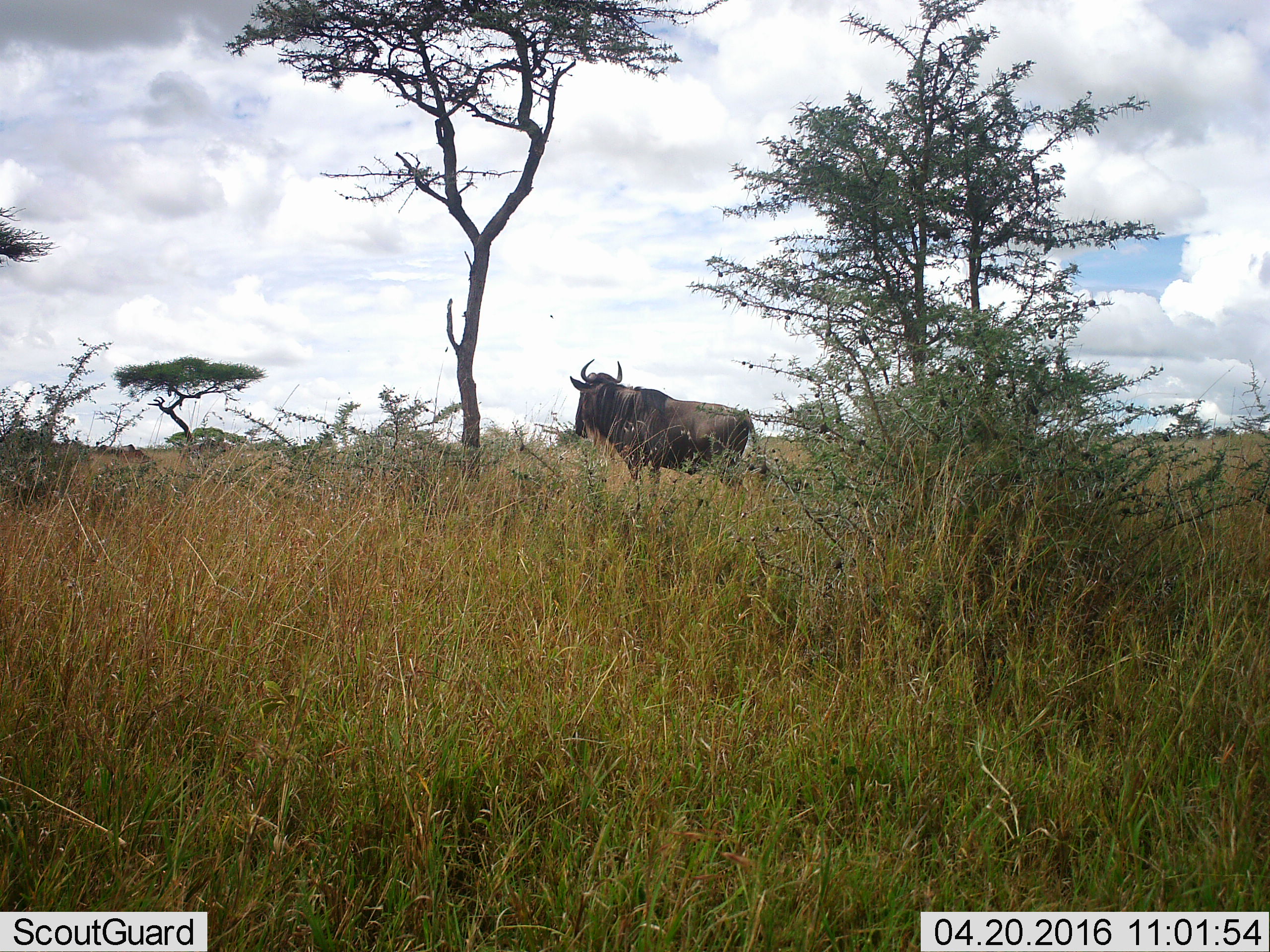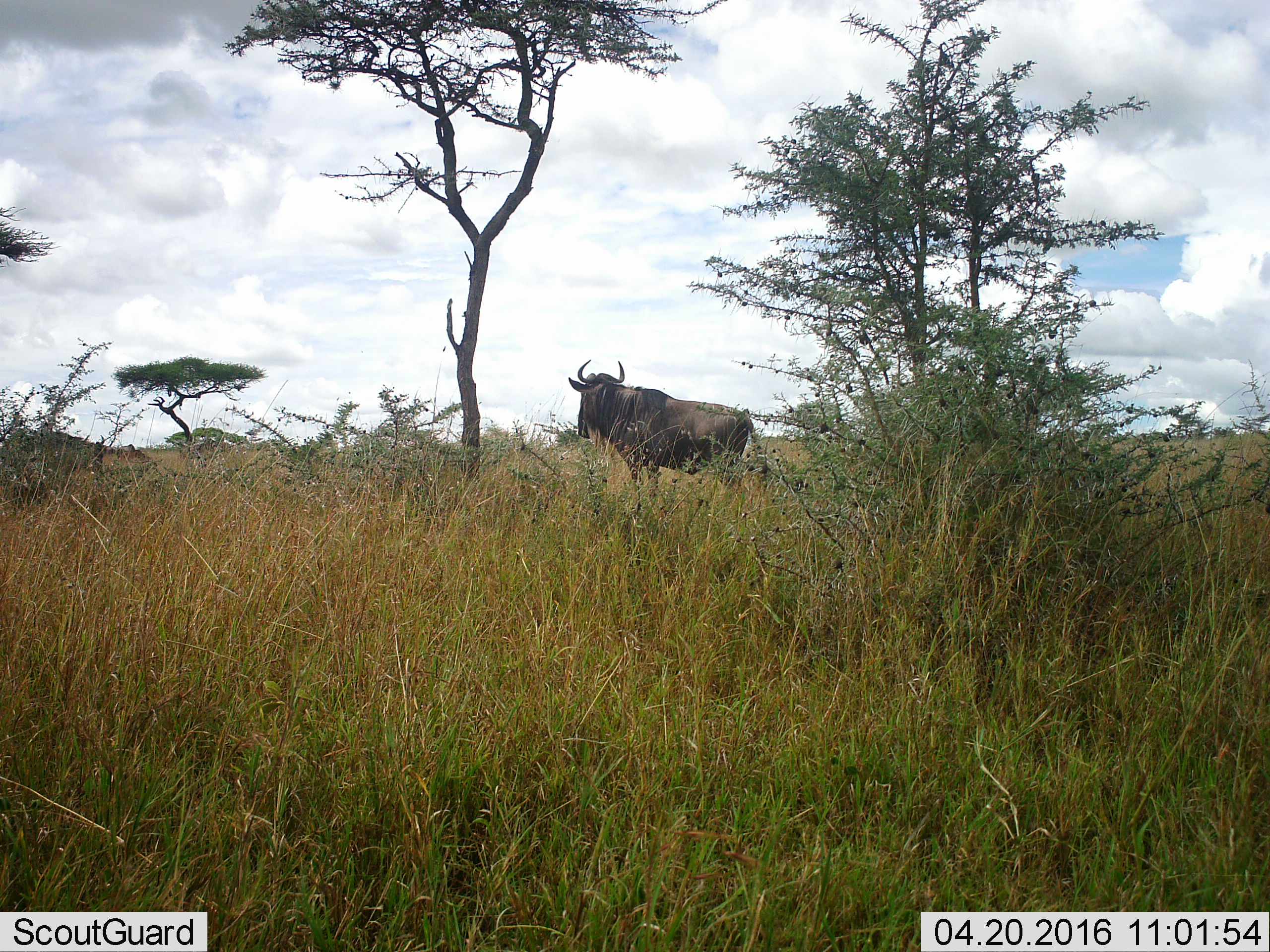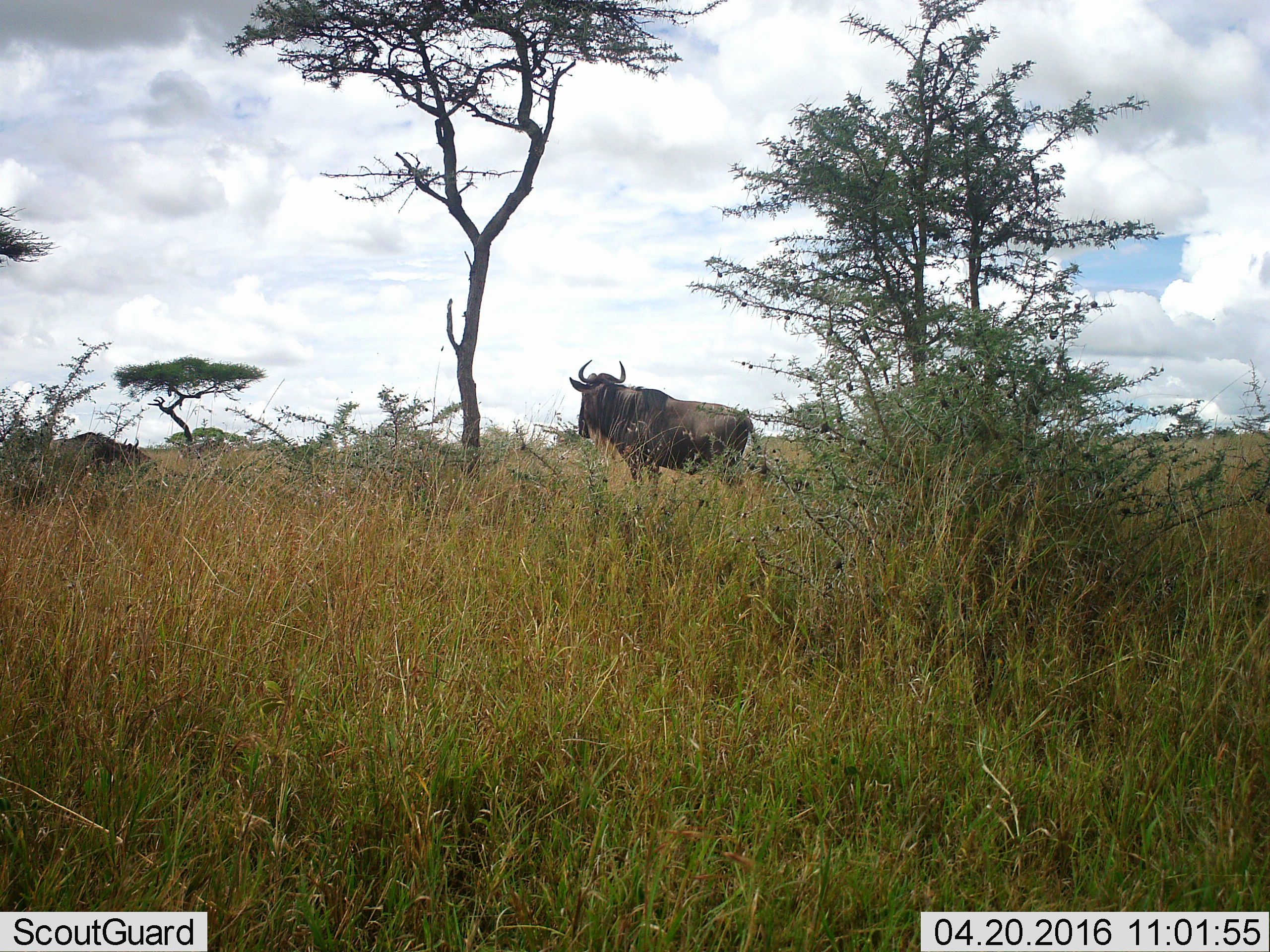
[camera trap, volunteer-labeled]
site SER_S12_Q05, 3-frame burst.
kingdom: Animalia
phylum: Chordata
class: Mammalia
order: Artiodactyla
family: Bovidae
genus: Connochaetes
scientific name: Connochaetes taurinus taurinus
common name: blue wildebeest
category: wildebeestblue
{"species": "wildebeestblue (blue wildebeest) (Connochaetes taurinus taurinus)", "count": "2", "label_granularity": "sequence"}